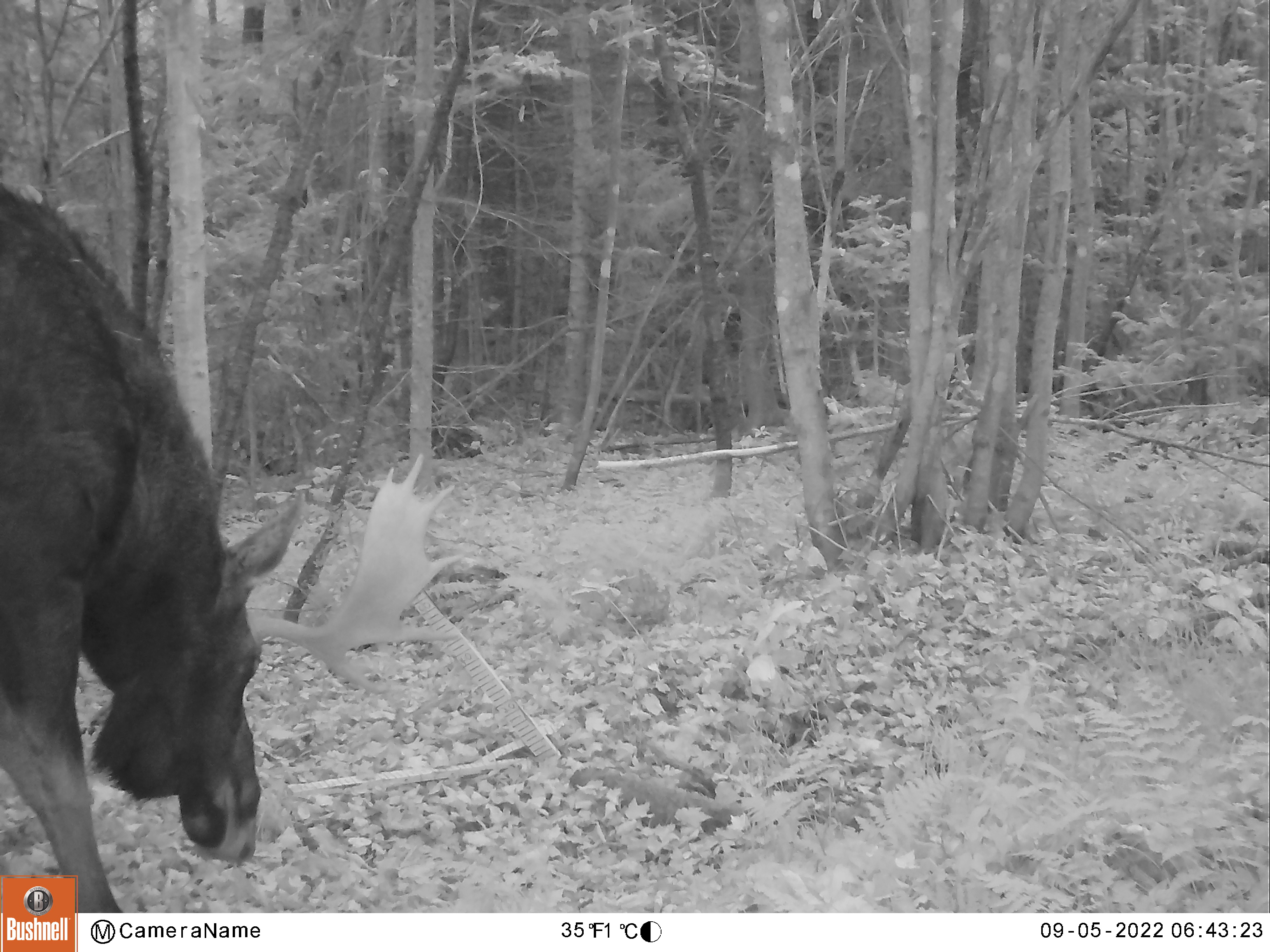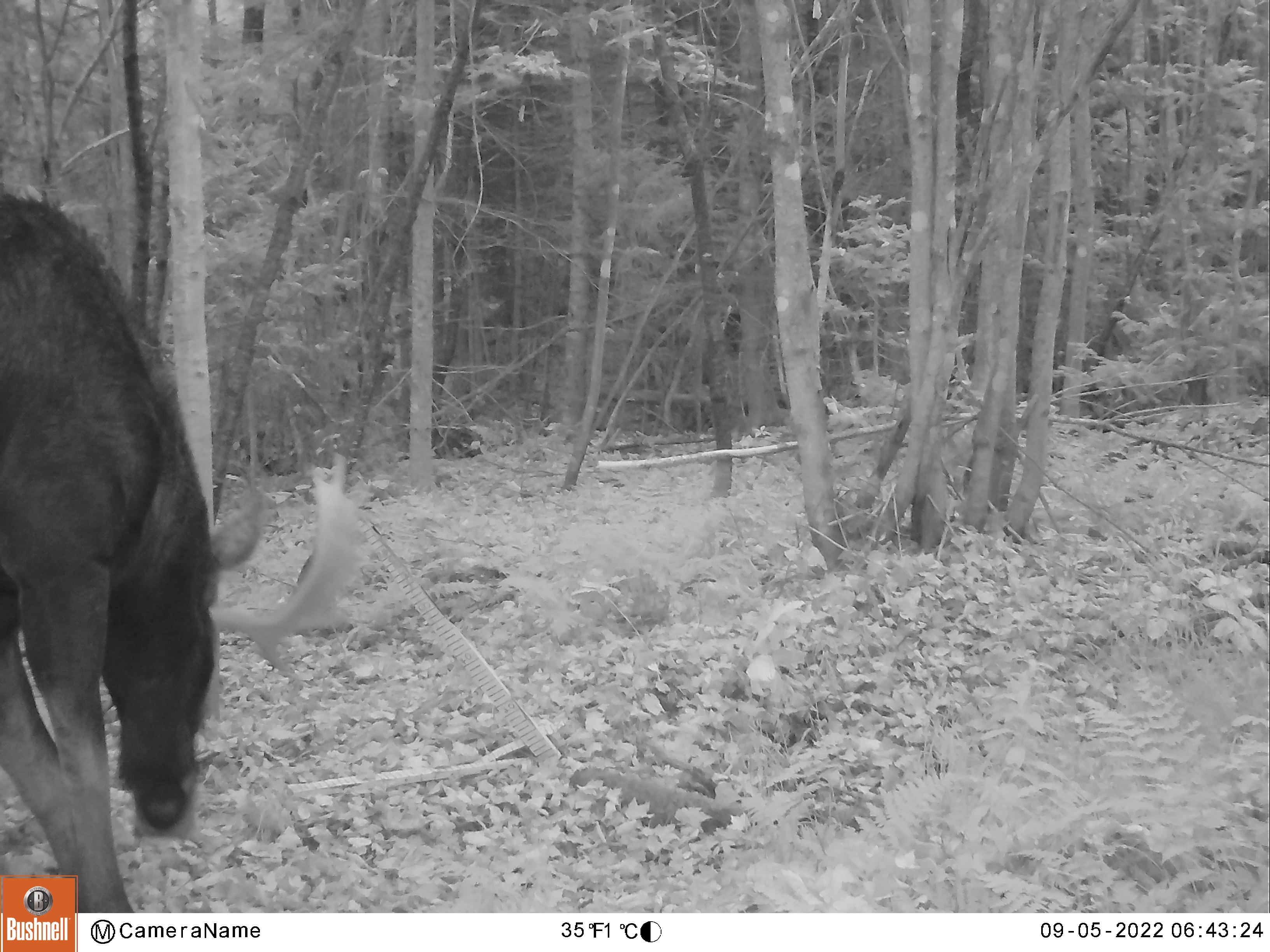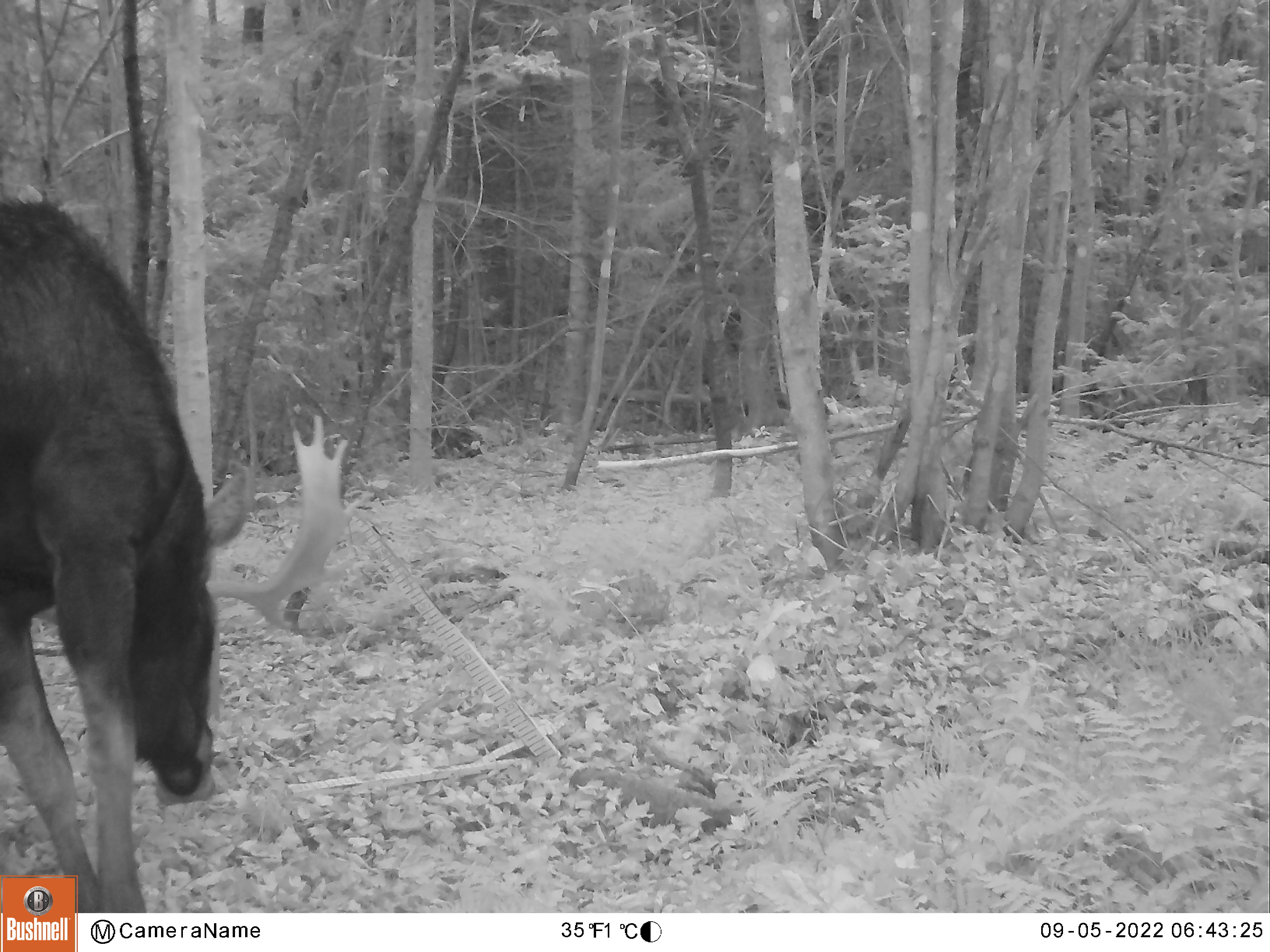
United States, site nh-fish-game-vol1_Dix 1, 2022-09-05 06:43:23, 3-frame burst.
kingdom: Animalia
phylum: Chordata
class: Mammalia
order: Artiodactyla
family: Cervidae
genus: Alces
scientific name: Alces alces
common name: moose